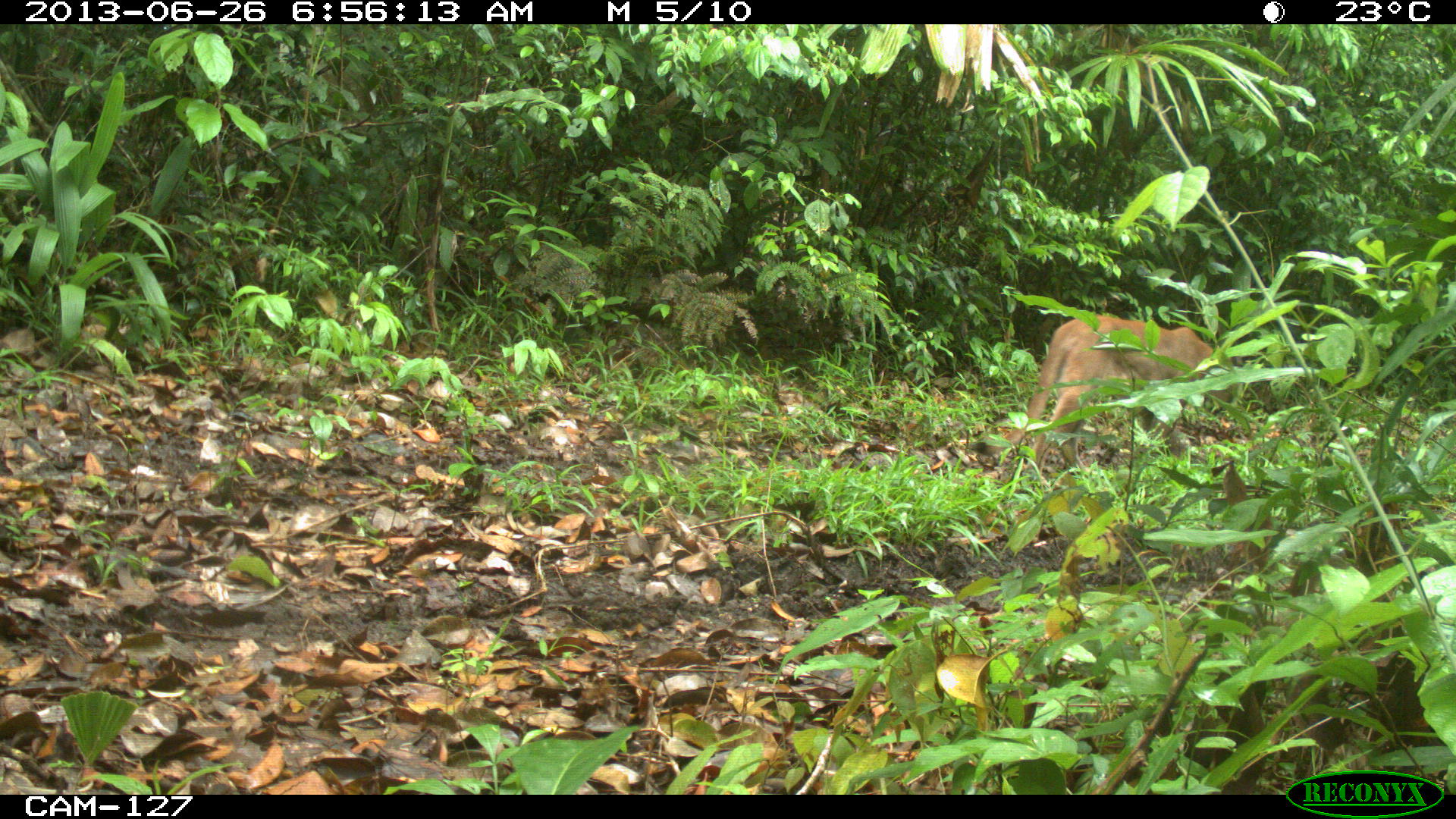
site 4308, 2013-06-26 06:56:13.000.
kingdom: Animalia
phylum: Chordata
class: Mammalia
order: Carnivora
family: Felidae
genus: Puma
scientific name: Puma concolor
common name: mountain lion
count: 1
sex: male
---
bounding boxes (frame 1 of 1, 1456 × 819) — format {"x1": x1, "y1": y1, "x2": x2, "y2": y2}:
puma concolor: {"x1": 967, "y1": 314, "x2": 1239, "y2": 488}